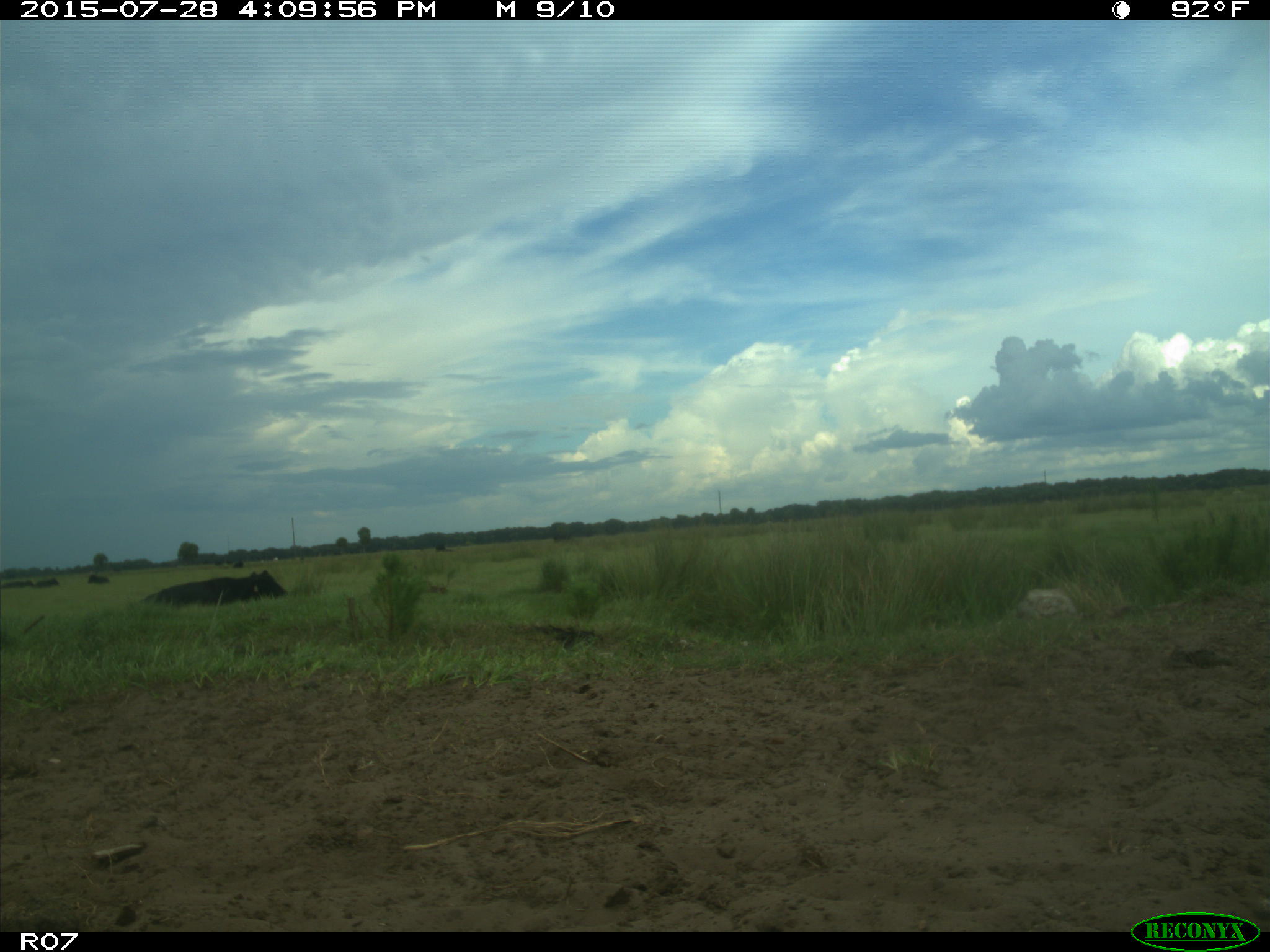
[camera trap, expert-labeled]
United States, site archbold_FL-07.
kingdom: Animalia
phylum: Chordata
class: Mammalia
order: Artiodactyla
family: Bovidae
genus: Bos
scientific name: Bos taurus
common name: domestic cow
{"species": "Bos taurus (domestic cow)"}